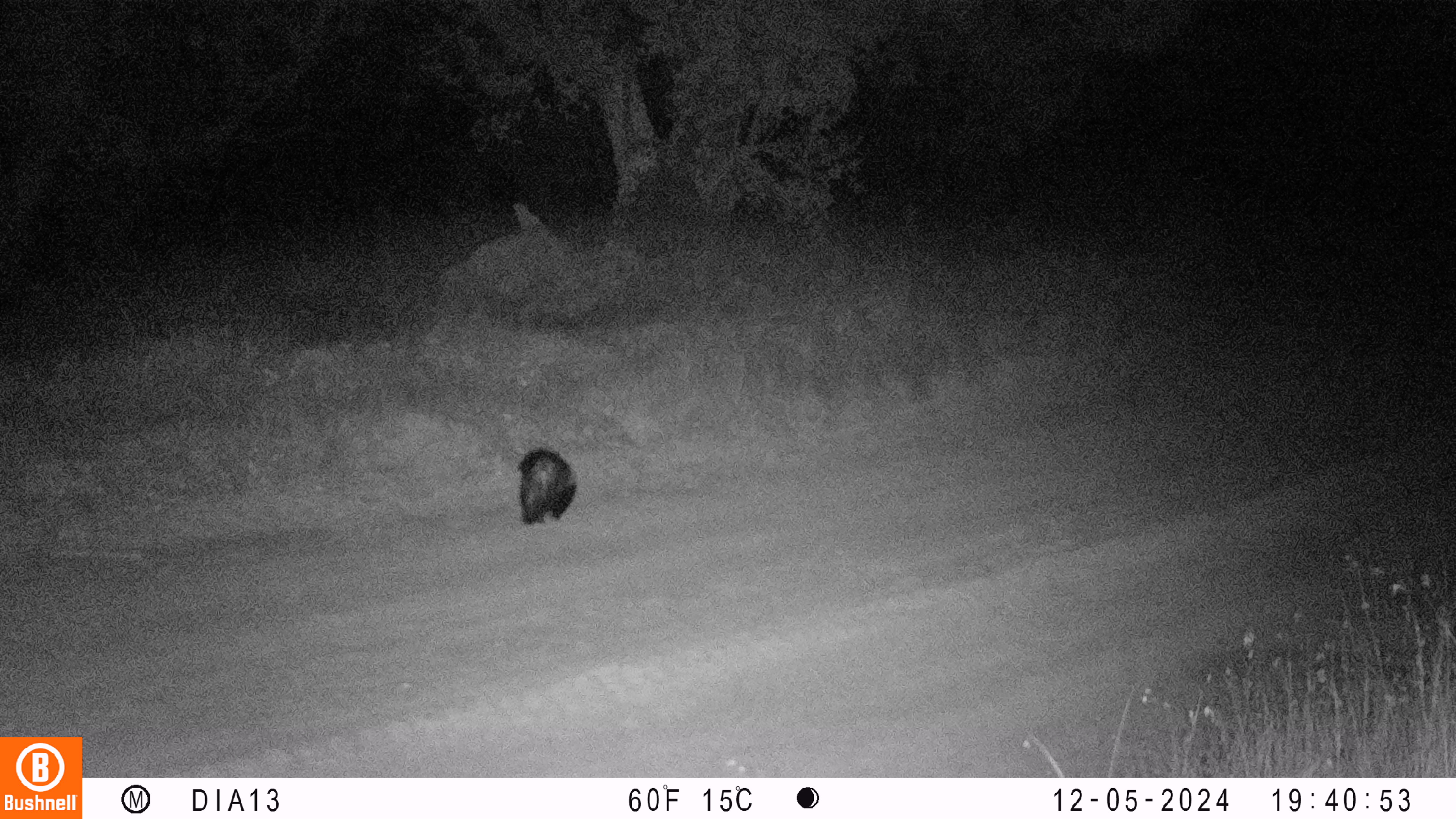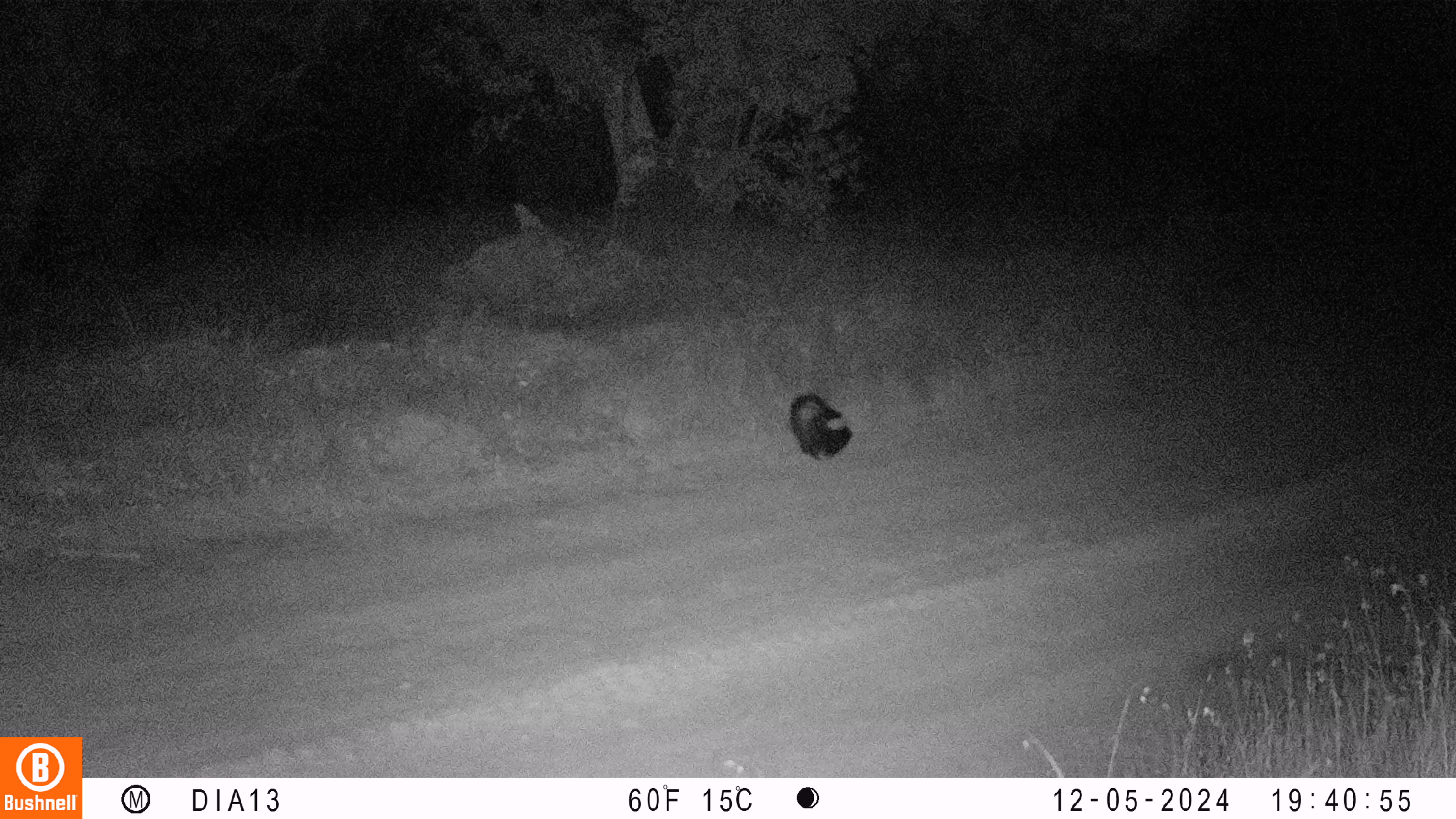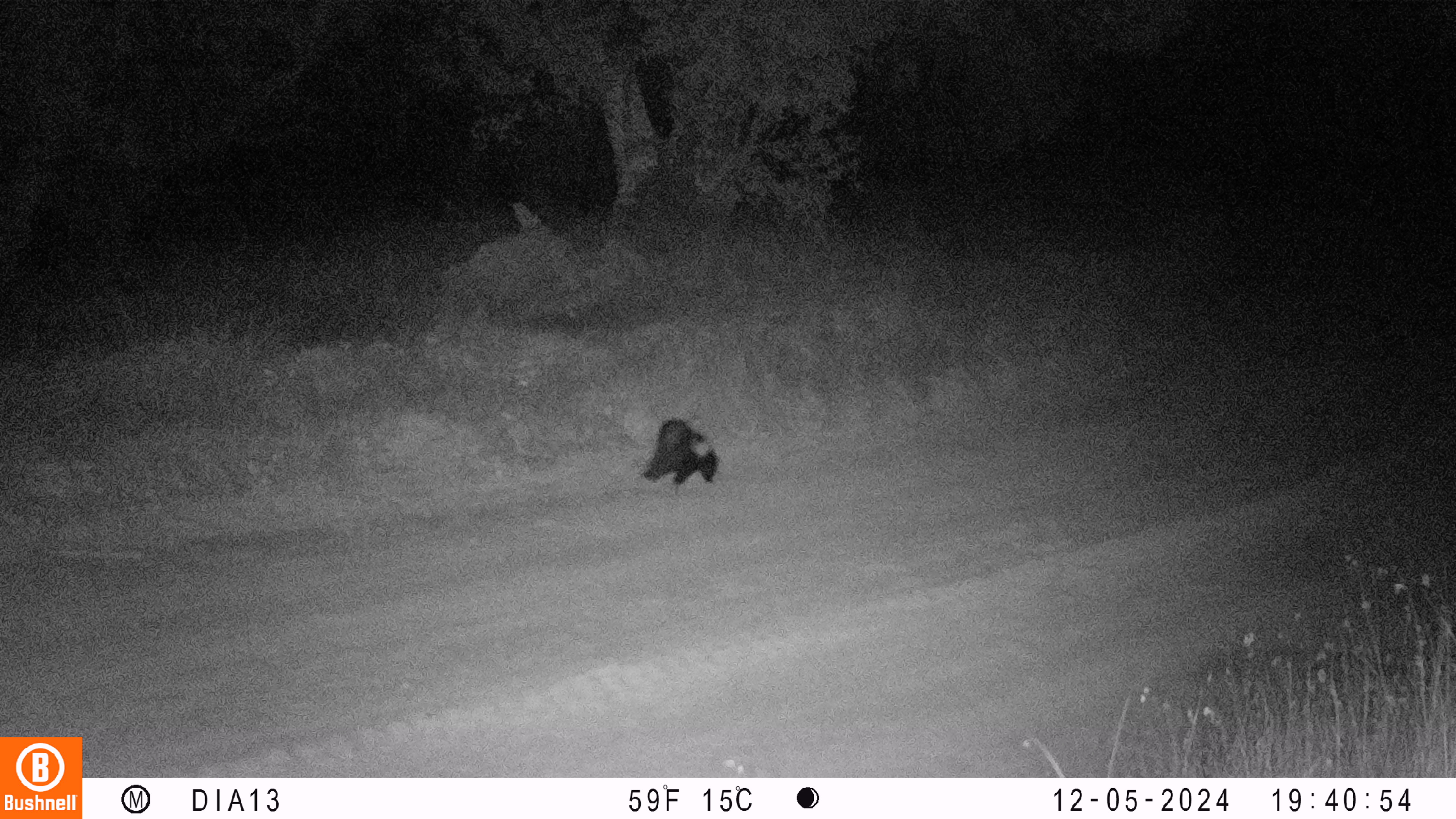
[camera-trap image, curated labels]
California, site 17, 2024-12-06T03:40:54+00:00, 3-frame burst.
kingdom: Animalia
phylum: Chordata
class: Mammalia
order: Carnivora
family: Mephitidae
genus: Mephitis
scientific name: Mephitis mephitis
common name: striped skunk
Striped skunk (Mephitis mephitis).